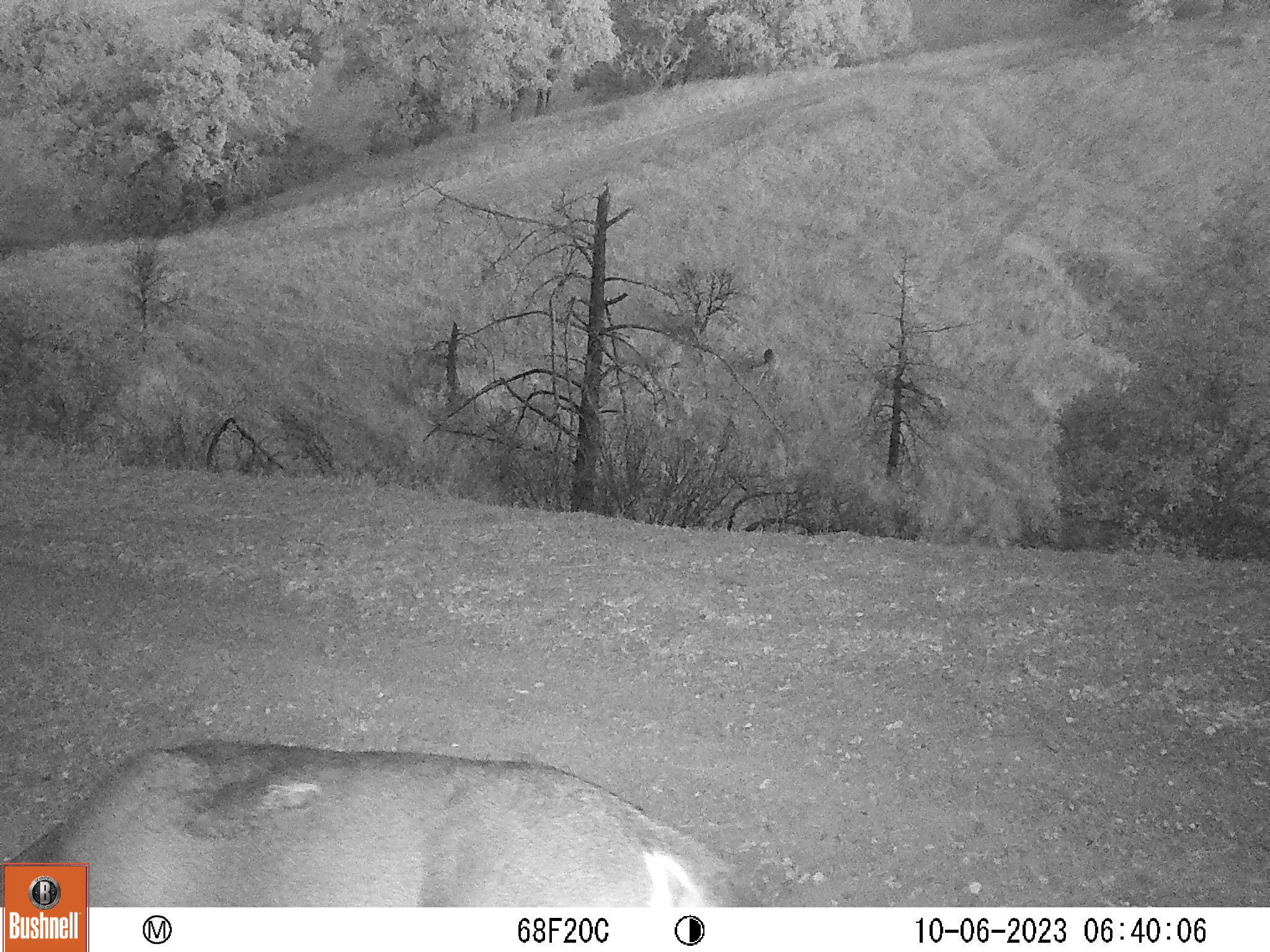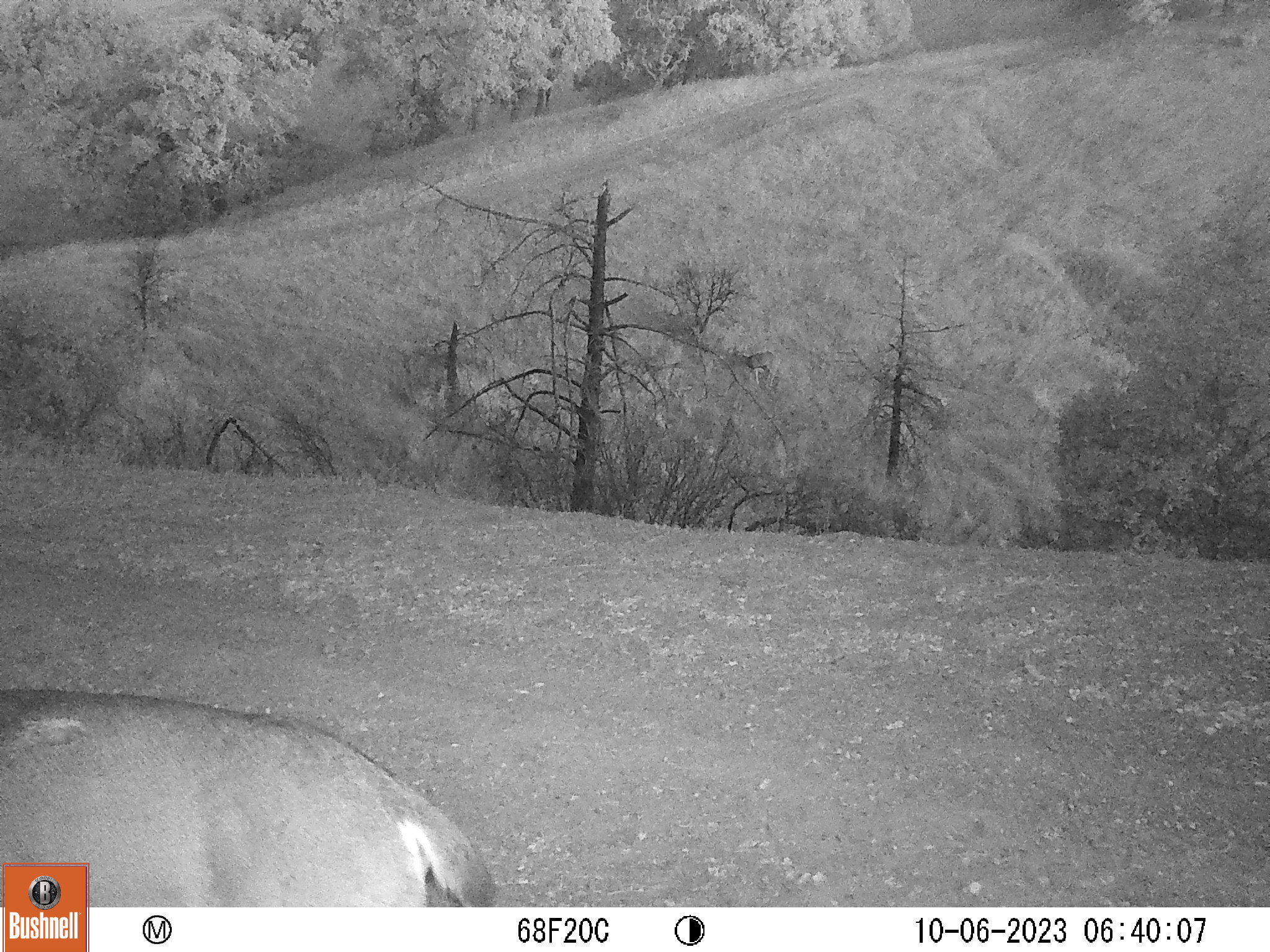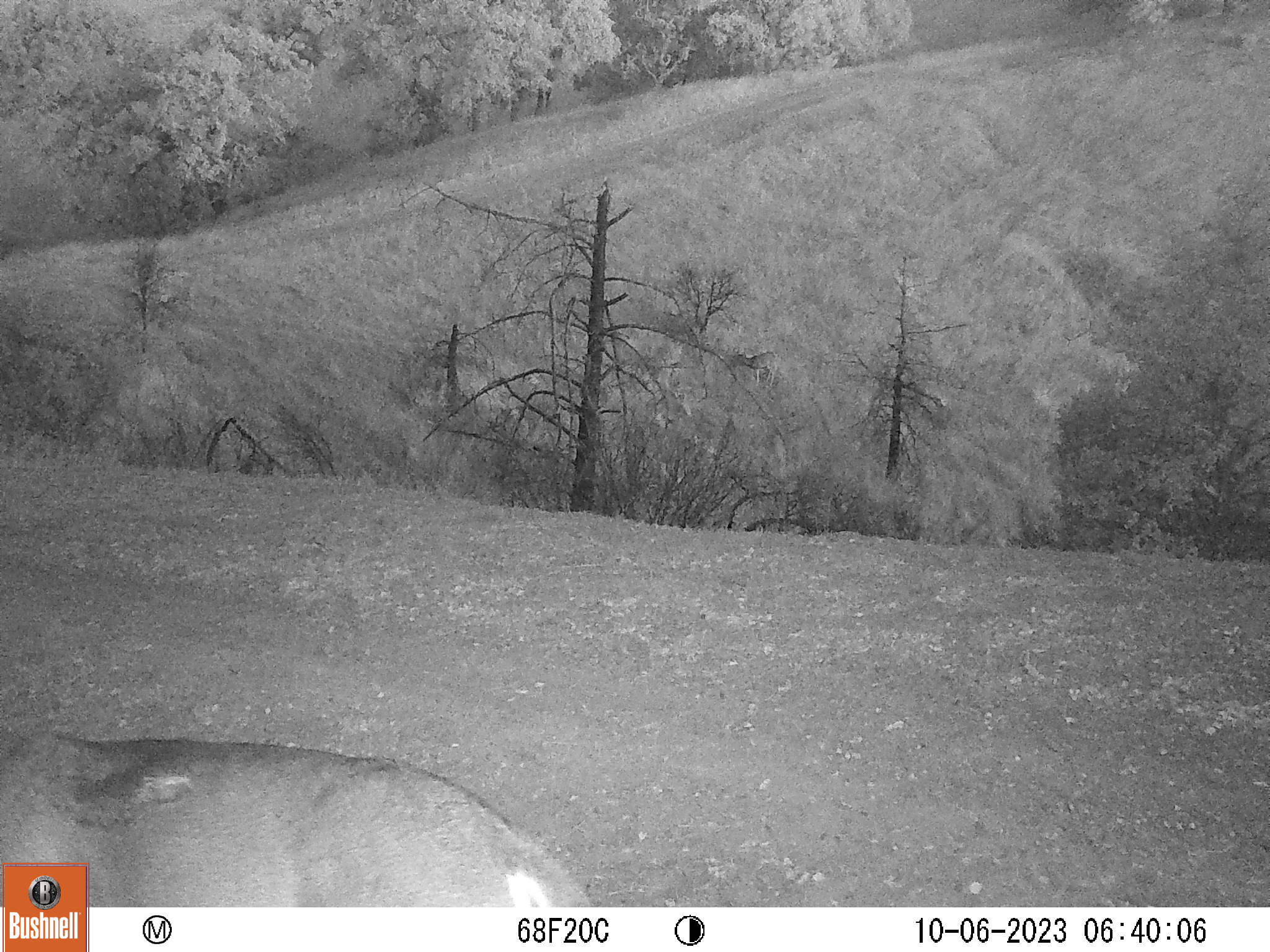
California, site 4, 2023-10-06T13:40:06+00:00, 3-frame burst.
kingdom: Animalia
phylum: Chordata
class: Mammalia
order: Artiodactyla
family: Cervidae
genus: Odocoileus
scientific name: Odocoileus hemionus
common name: mule deer